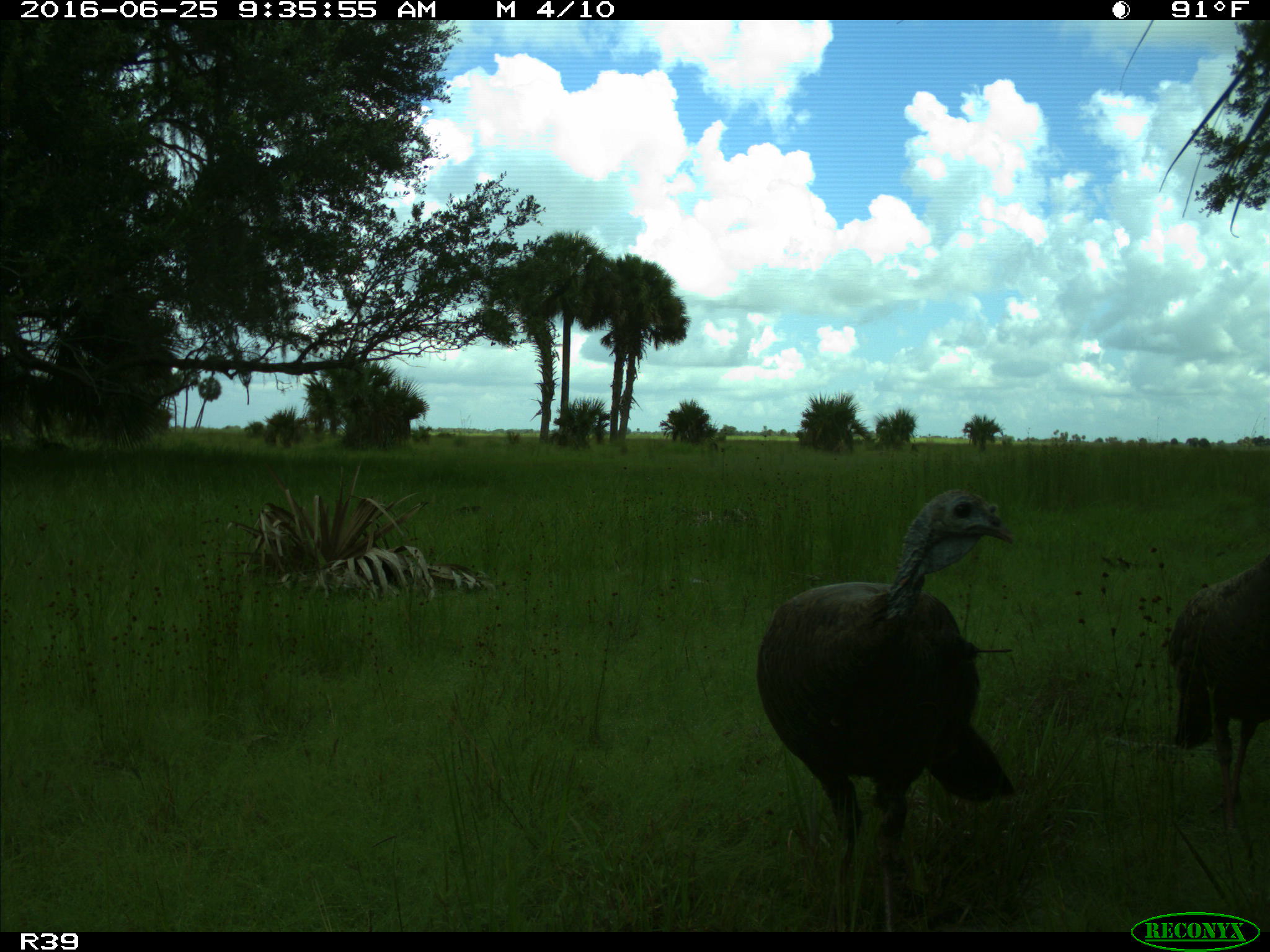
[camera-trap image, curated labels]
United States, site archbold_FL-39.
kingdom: Animalia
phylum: Chordata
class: Aves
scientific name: Aves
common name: birds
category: unidentified bird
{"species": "unidentified bird (birds) (Aves)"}